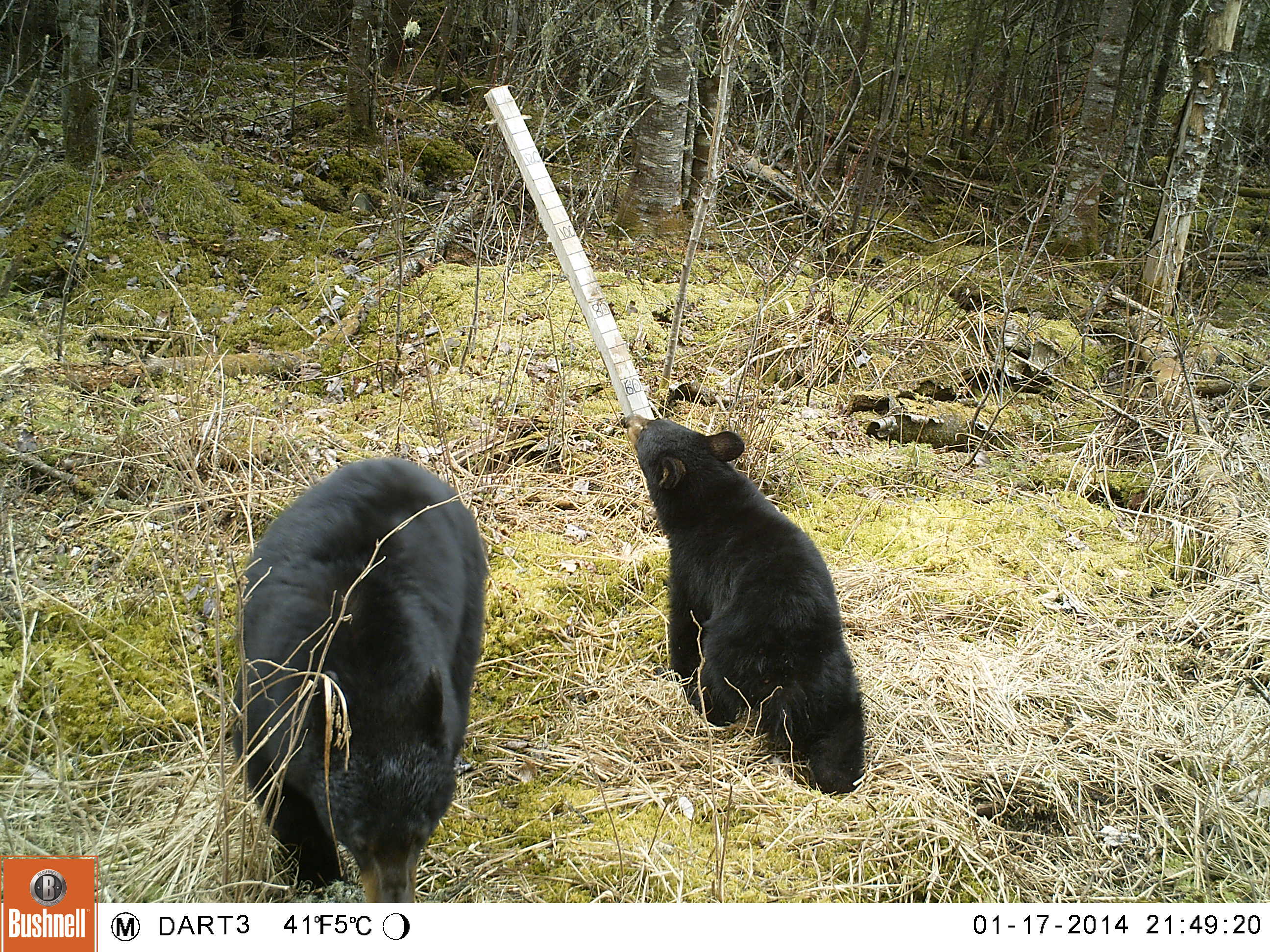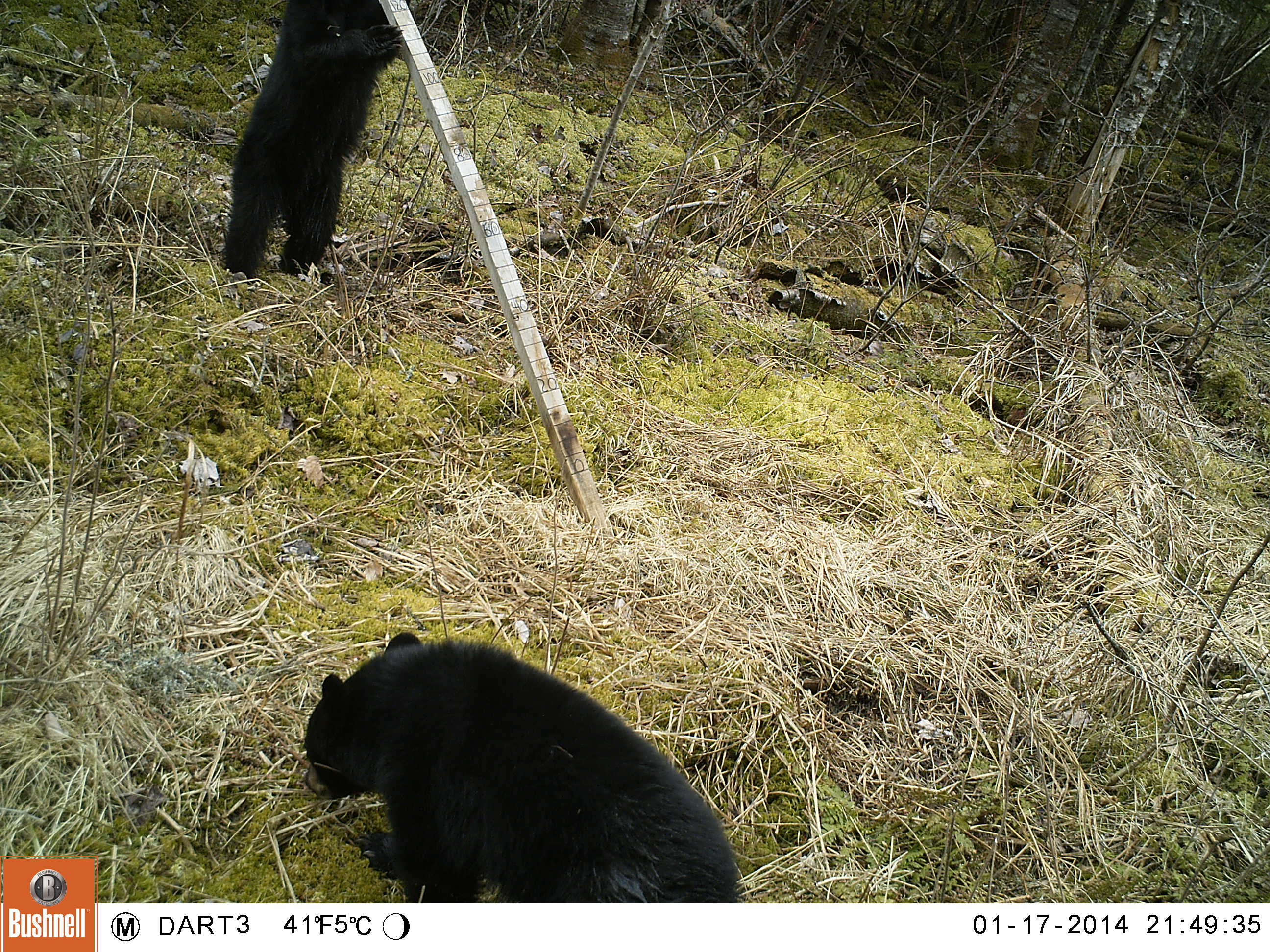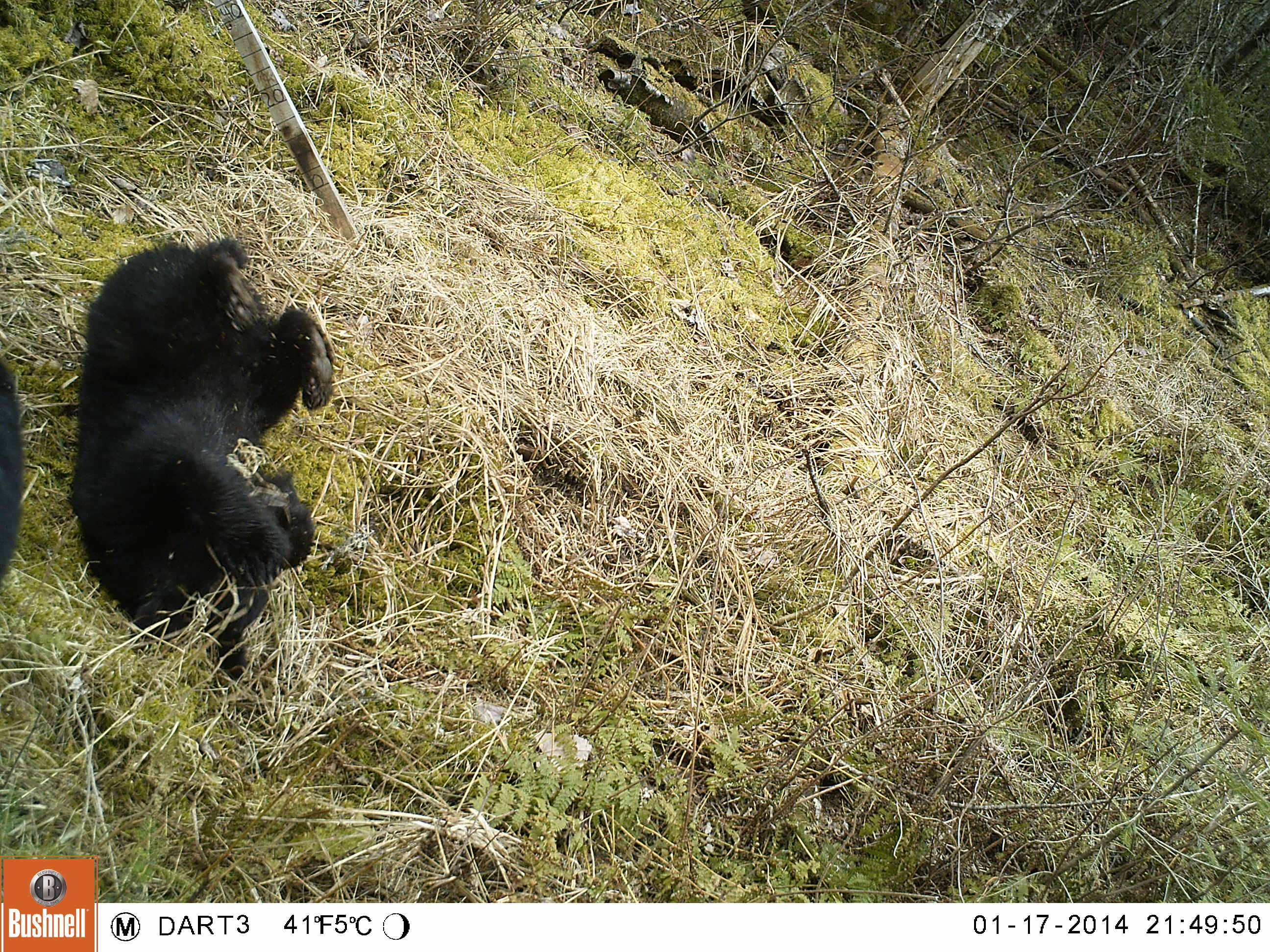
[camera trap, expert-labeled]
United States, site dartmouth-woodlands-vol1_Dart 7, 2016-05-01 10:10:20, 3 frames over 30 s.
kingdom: Animalia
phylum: Chordata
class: Mammalia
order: Carnivora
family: Ursidae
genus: Ursus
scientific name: Ursus americanus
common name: black bear